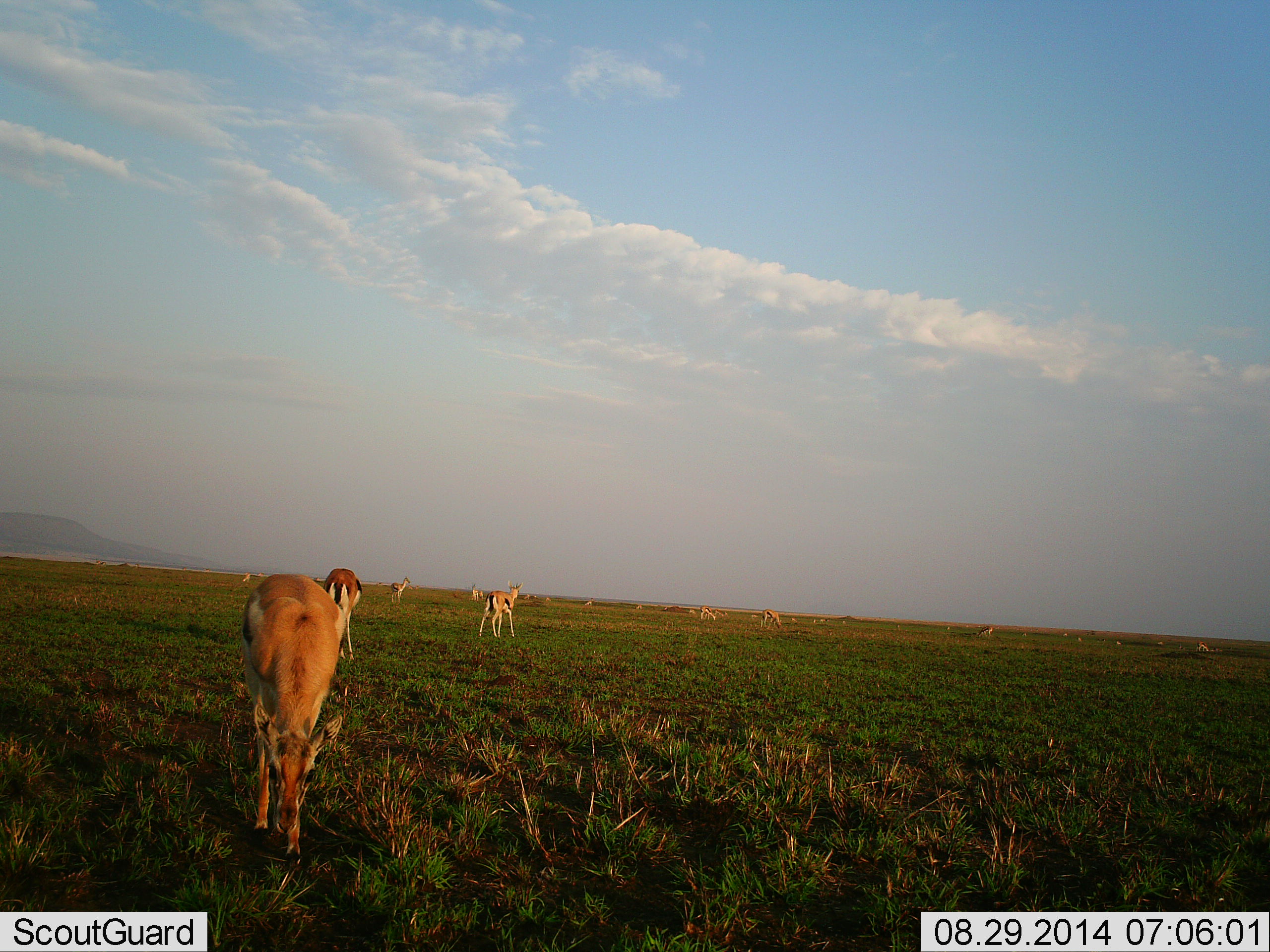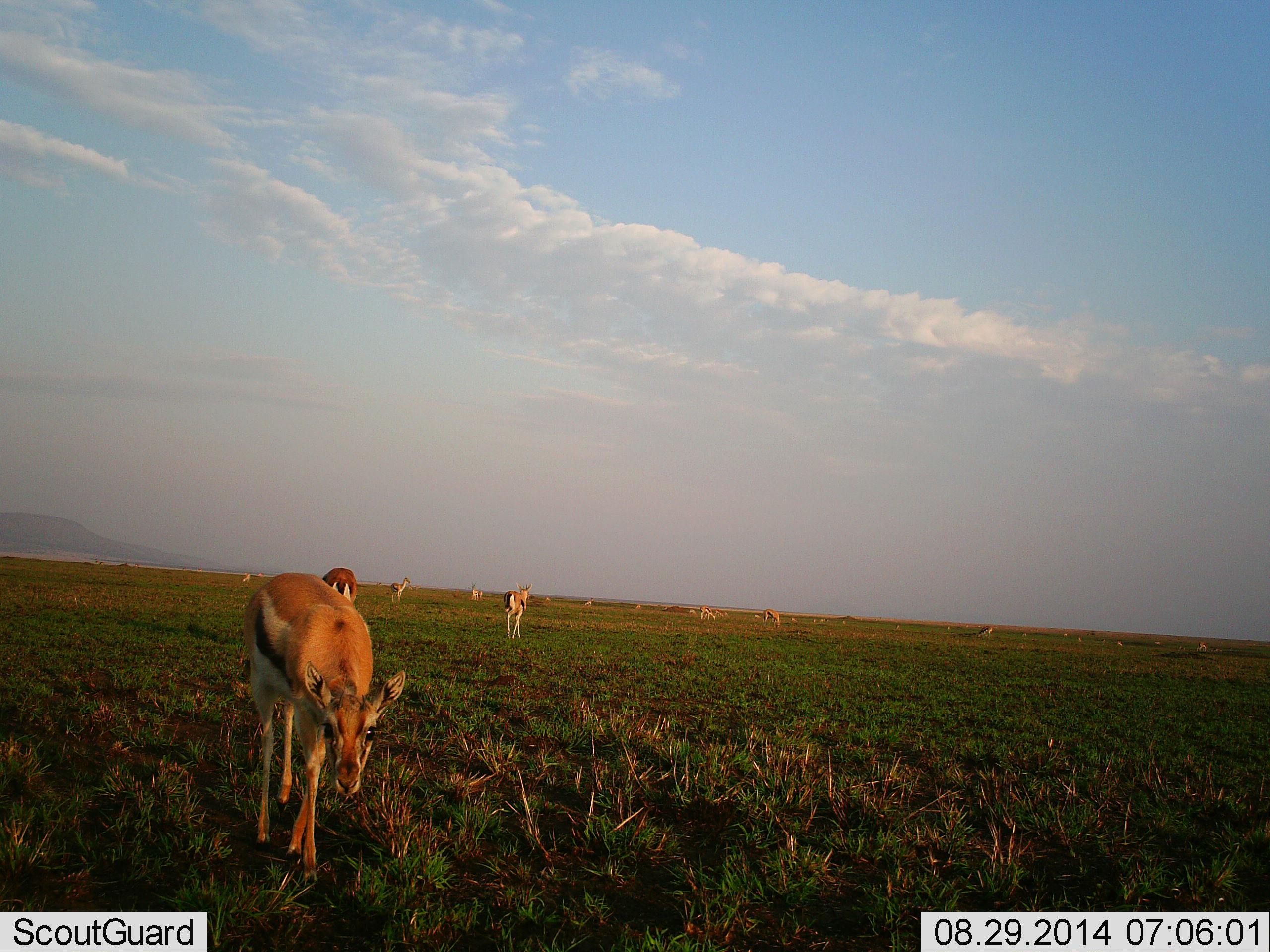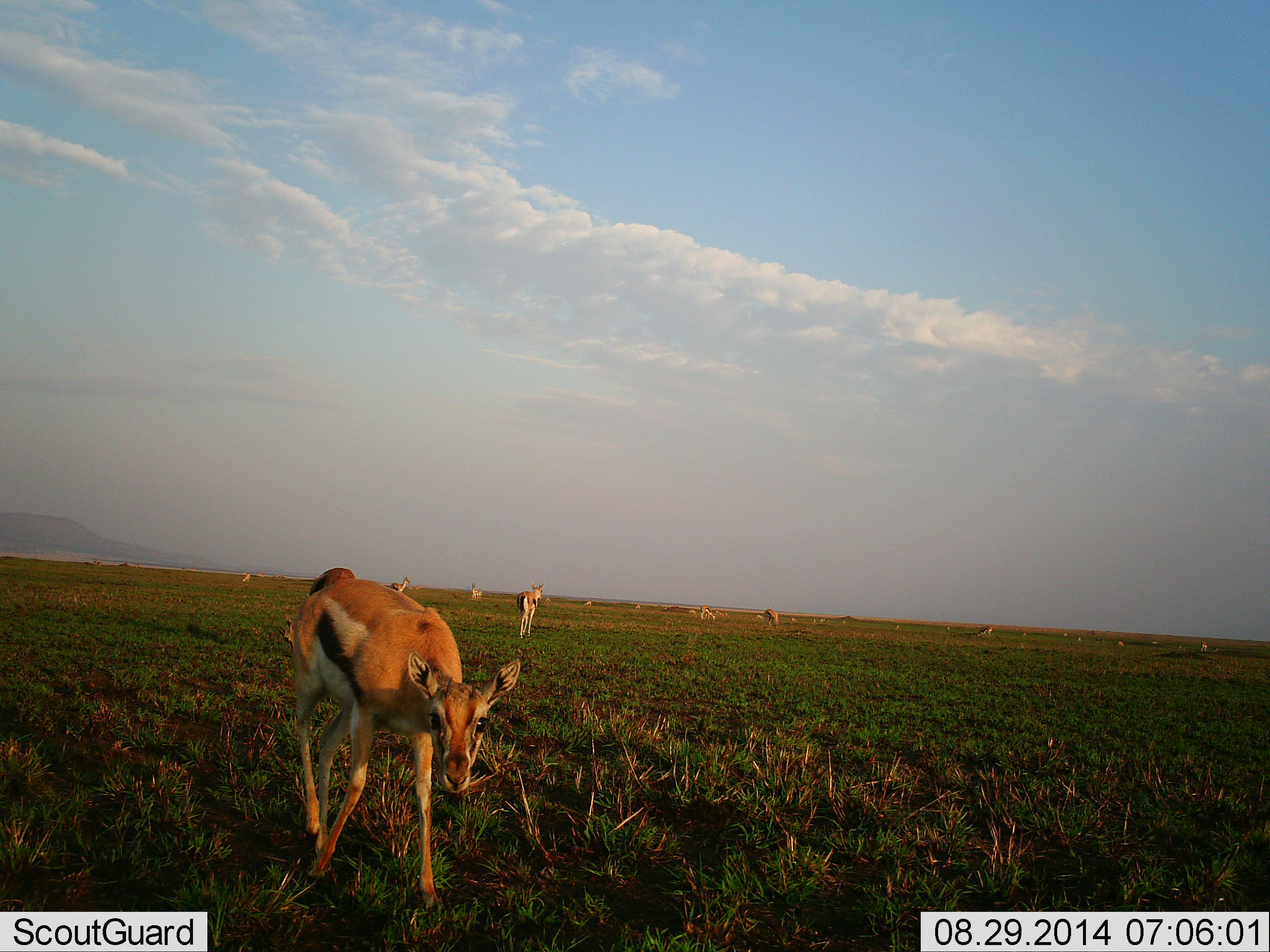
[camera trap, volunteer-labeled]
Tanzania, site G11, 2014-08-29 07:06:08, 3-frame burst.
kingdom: Animalia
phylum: Chordata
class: Mammalia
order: Artiodactyla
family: Bovidae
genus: Eudorcas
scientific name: Eudorcas thomsonii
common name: thomson's gazelle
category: gazellethomsons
Gazellethomsons (thomson's gazelle) (Eudorcas thomsonii), count 11-50. Behavior (volunteer vote fractions): standing 80%, resting 10%, moving 90%, interacting 10%. Young present (vote fraction): 10%. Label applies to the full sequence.